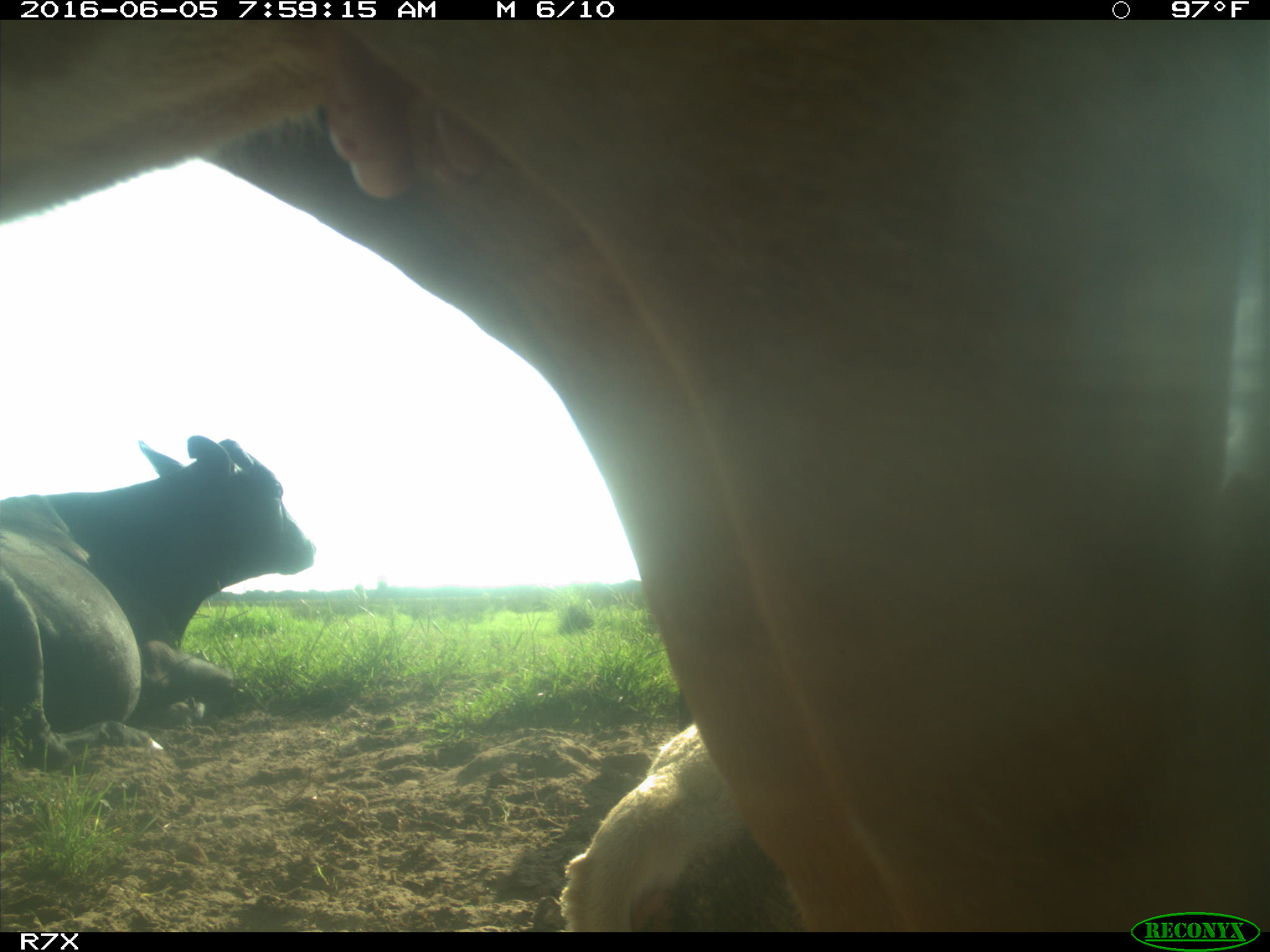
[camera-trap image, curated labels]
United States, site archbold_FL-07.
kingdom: Animalia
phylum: Chordata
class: Mammalia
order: Artiodactyla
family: Bovidae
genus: Bos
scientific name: Bos taurus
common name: domestic cow